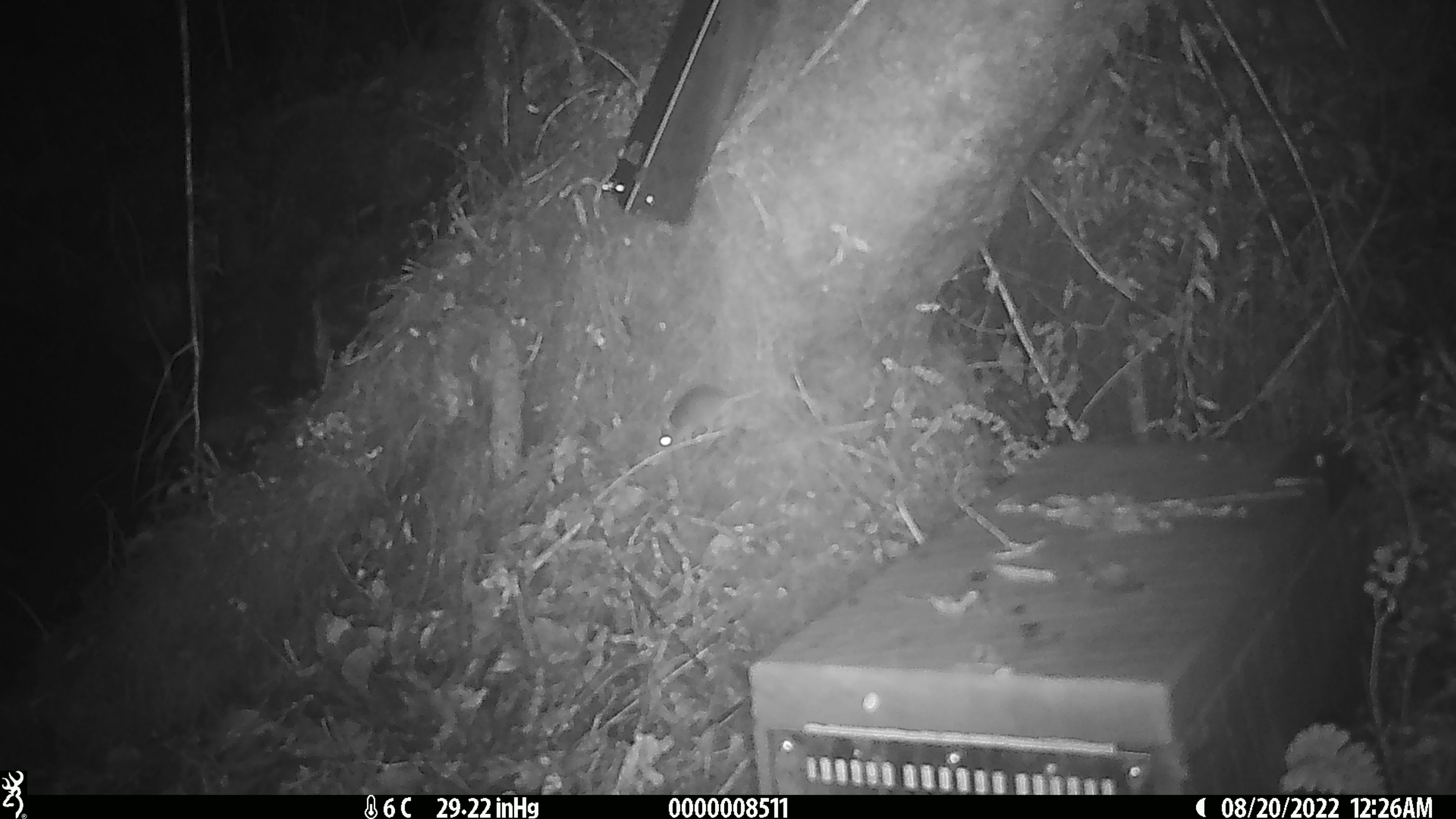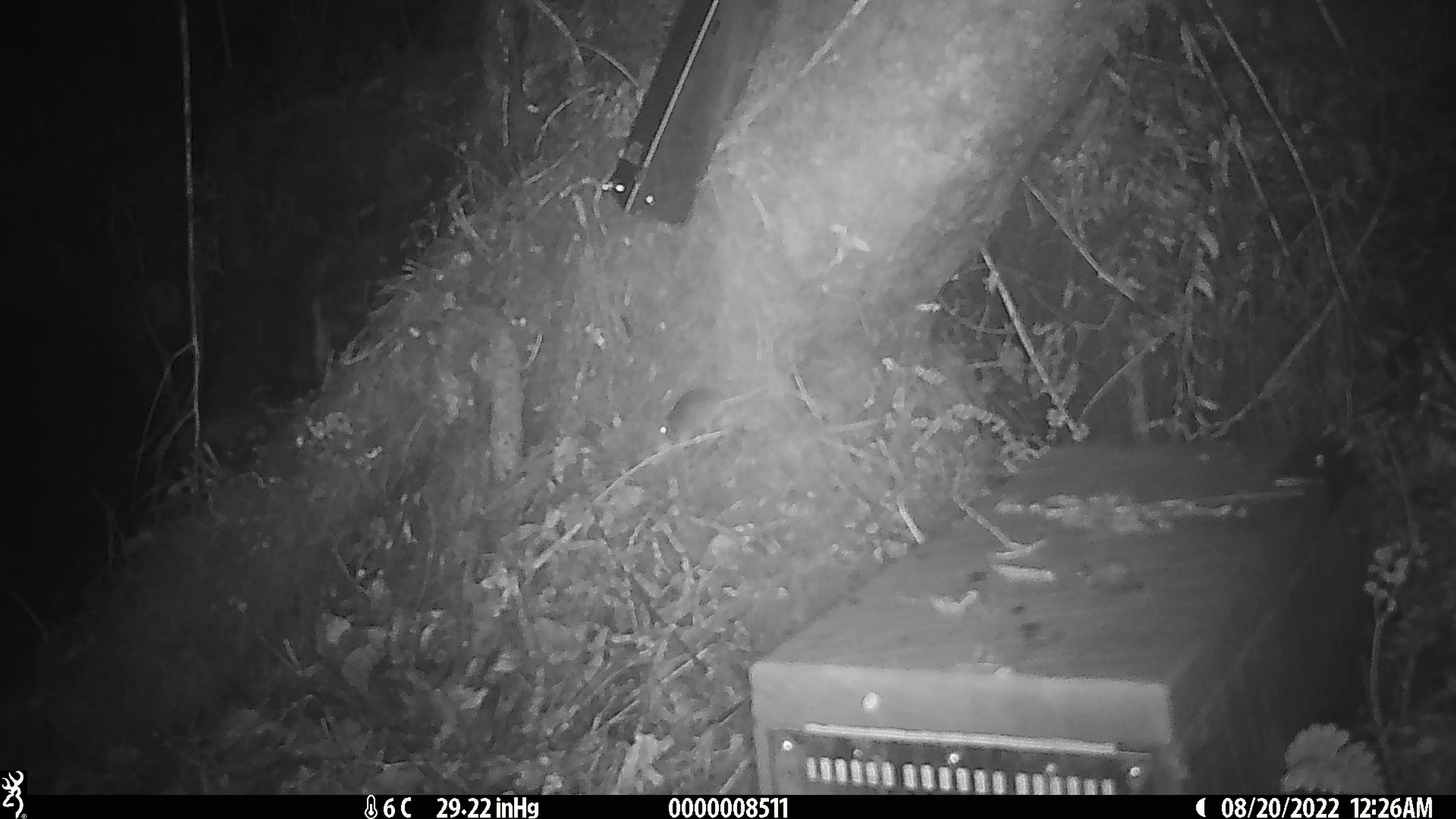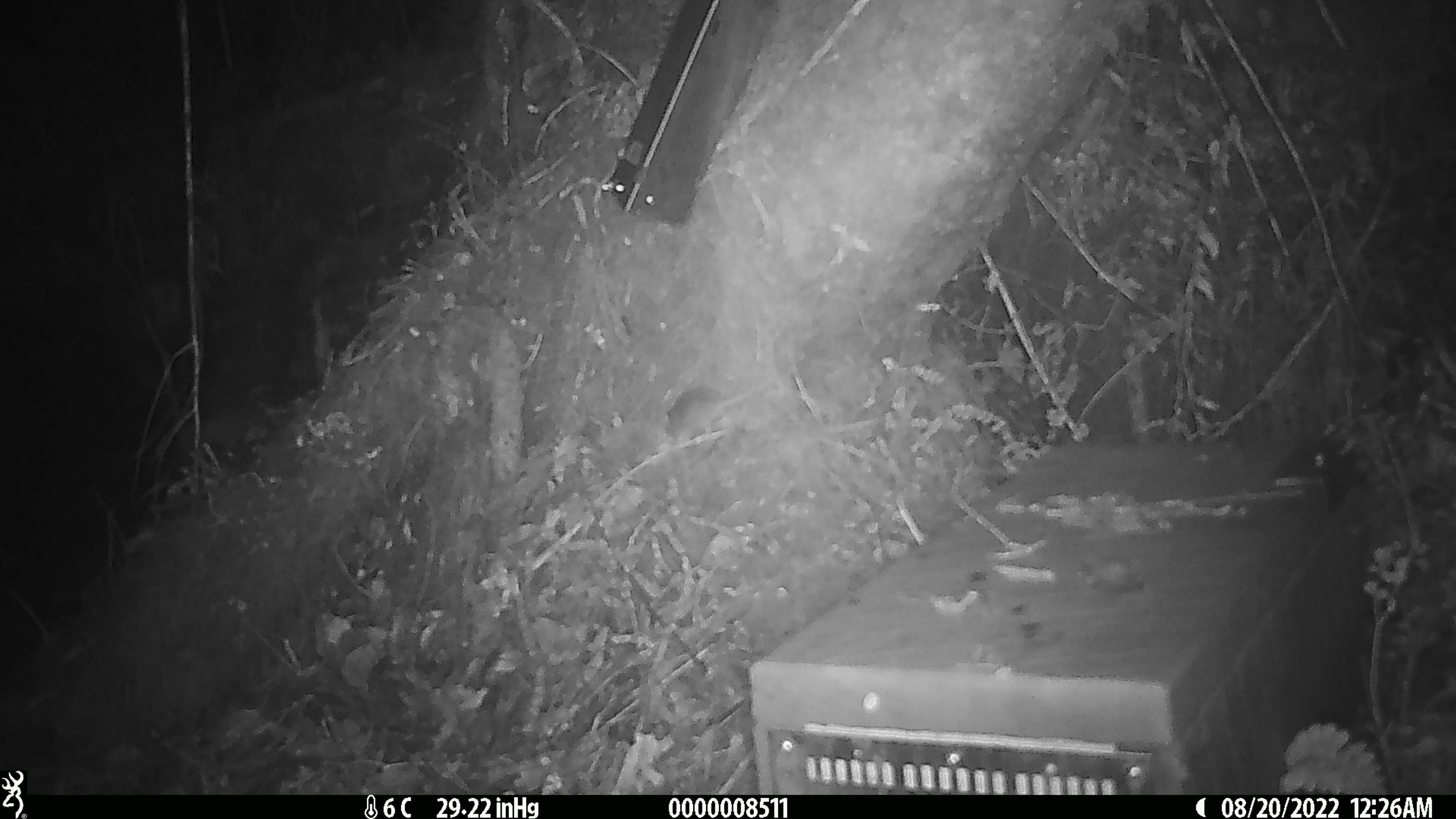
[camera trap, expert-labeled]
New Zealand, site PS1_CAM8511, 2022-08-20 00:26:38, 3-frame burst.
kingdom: Animalia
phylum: Chordata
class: Mammalia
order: Rodentia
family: Muridae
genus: Mus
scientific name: Mus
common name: mouse